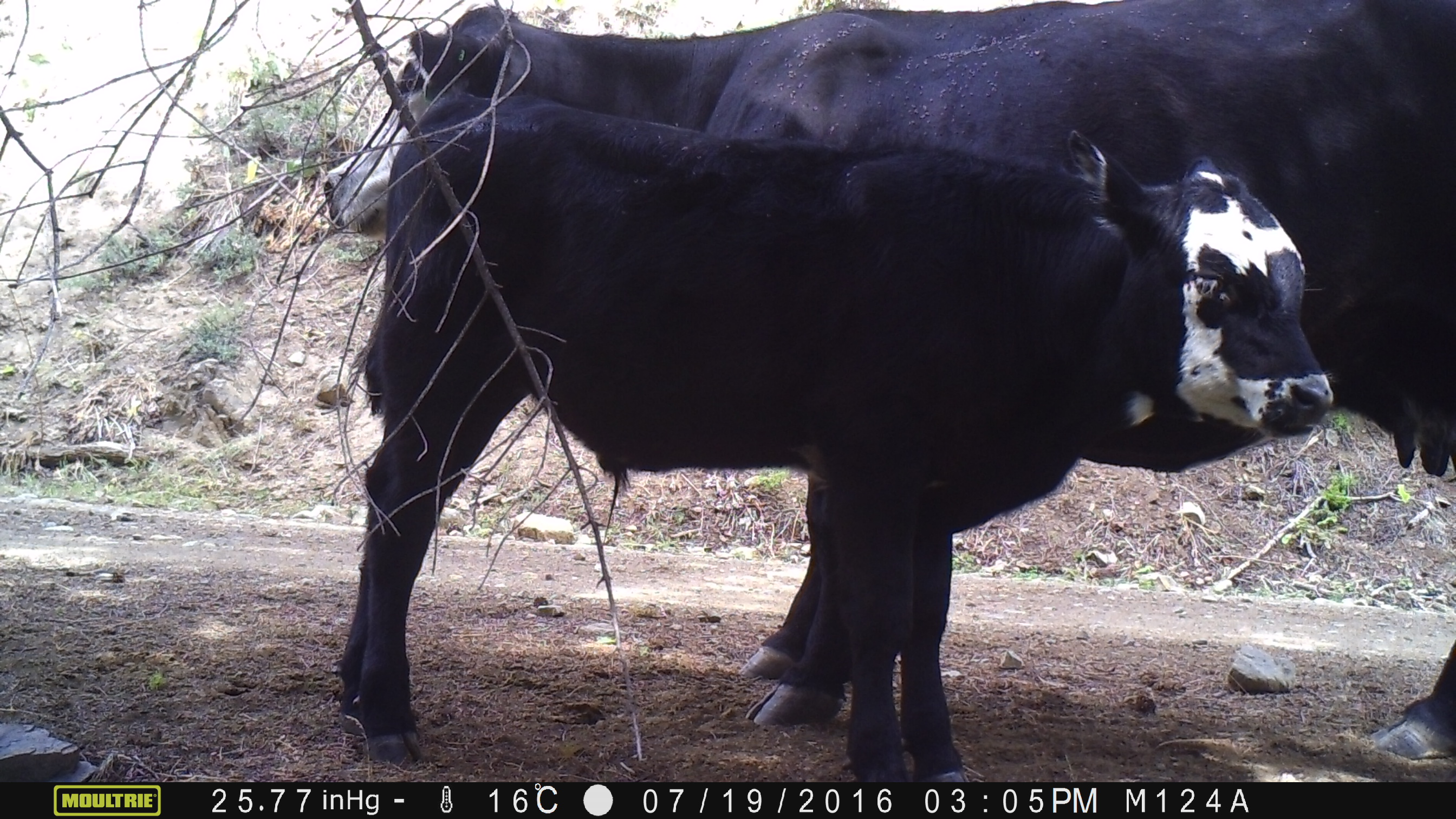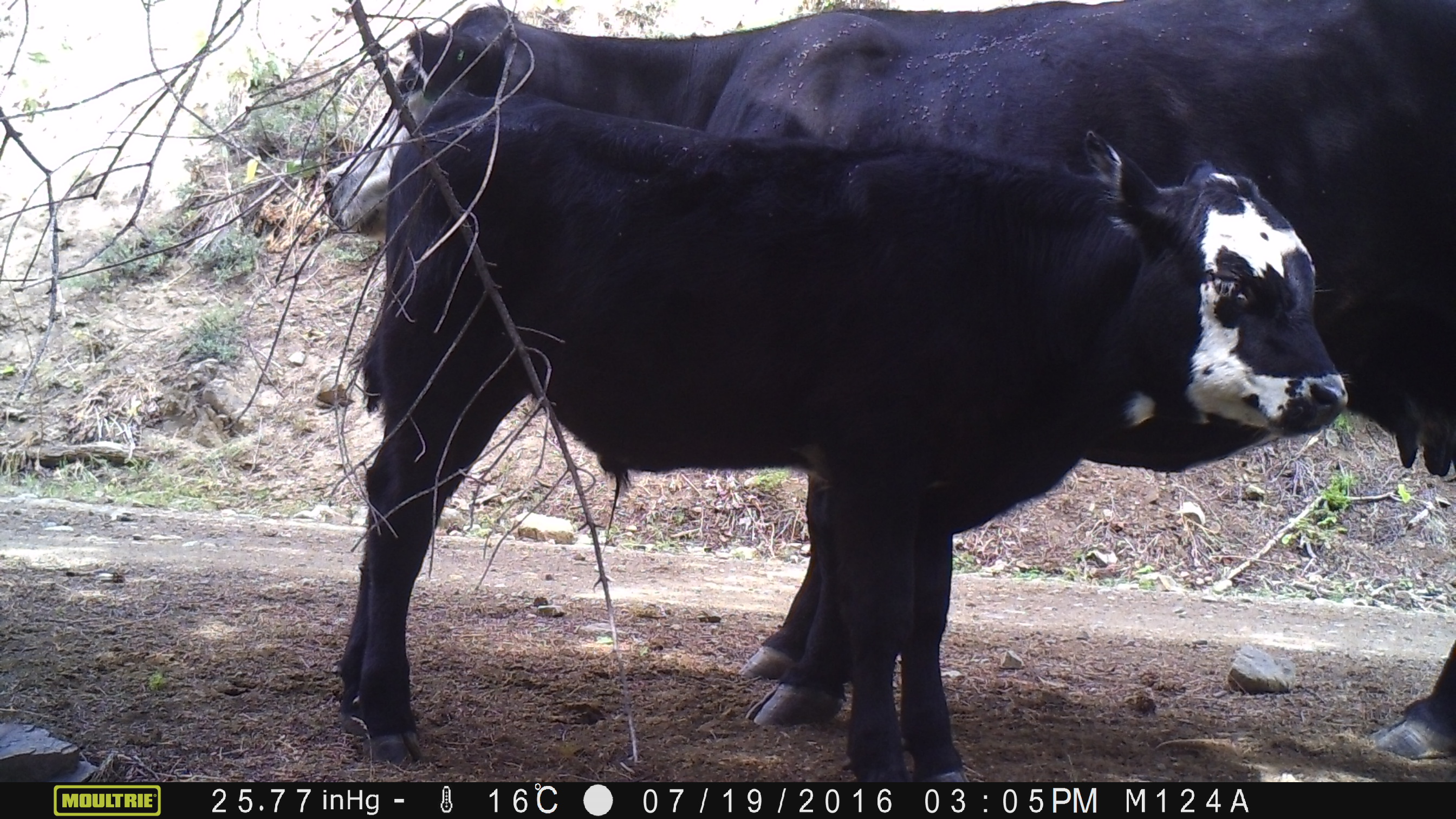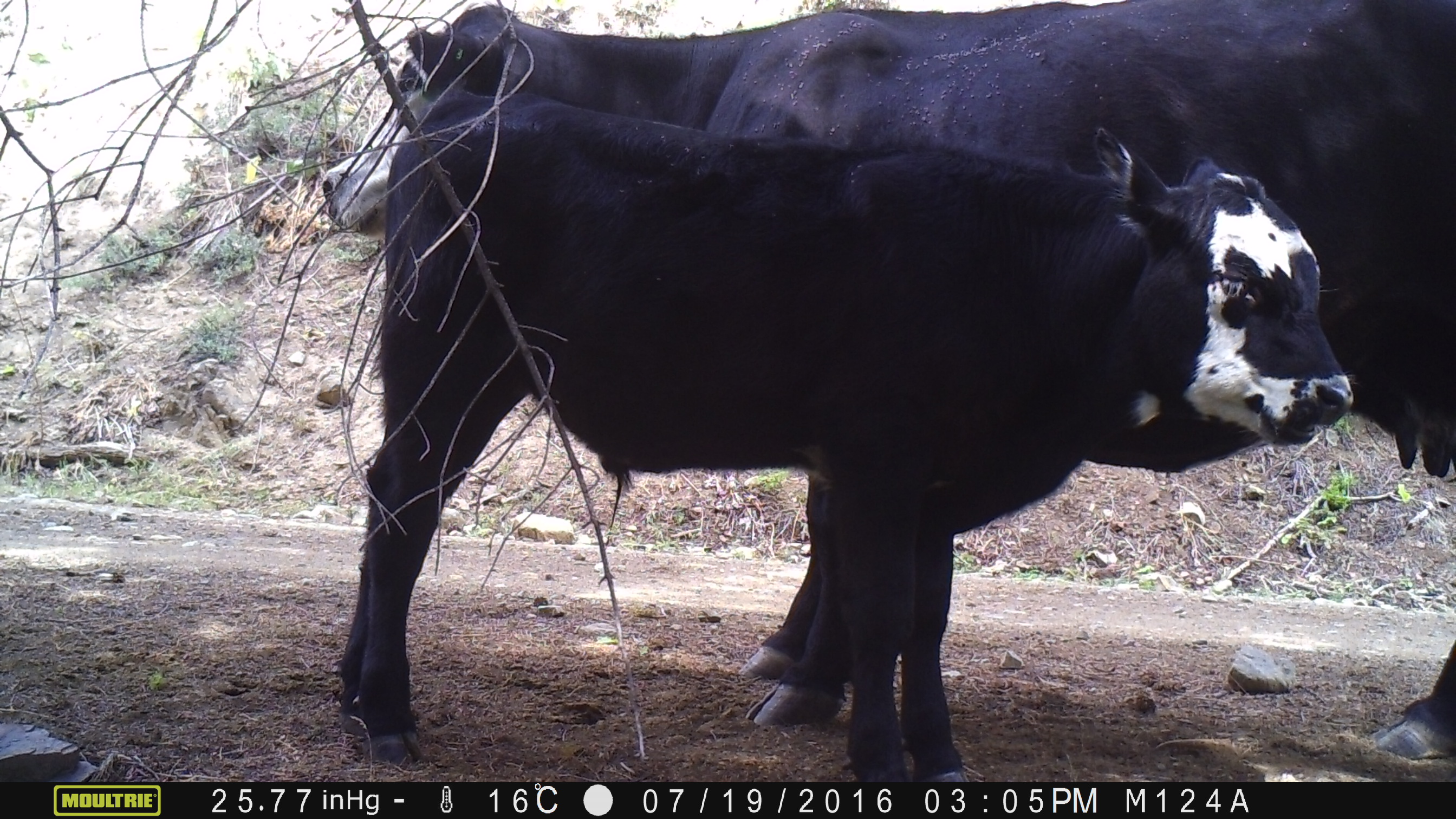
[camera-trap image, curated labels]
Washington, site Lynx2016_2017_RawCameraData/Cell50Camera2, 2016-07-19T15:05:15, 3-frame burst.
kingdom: Animalia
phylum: Chordata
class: Mammalia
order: Artiodactyla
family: Bovidae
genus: Bos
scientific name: Bos taurus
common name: domestic cattle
Domestic cattle (Bos taurus). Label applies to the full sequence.